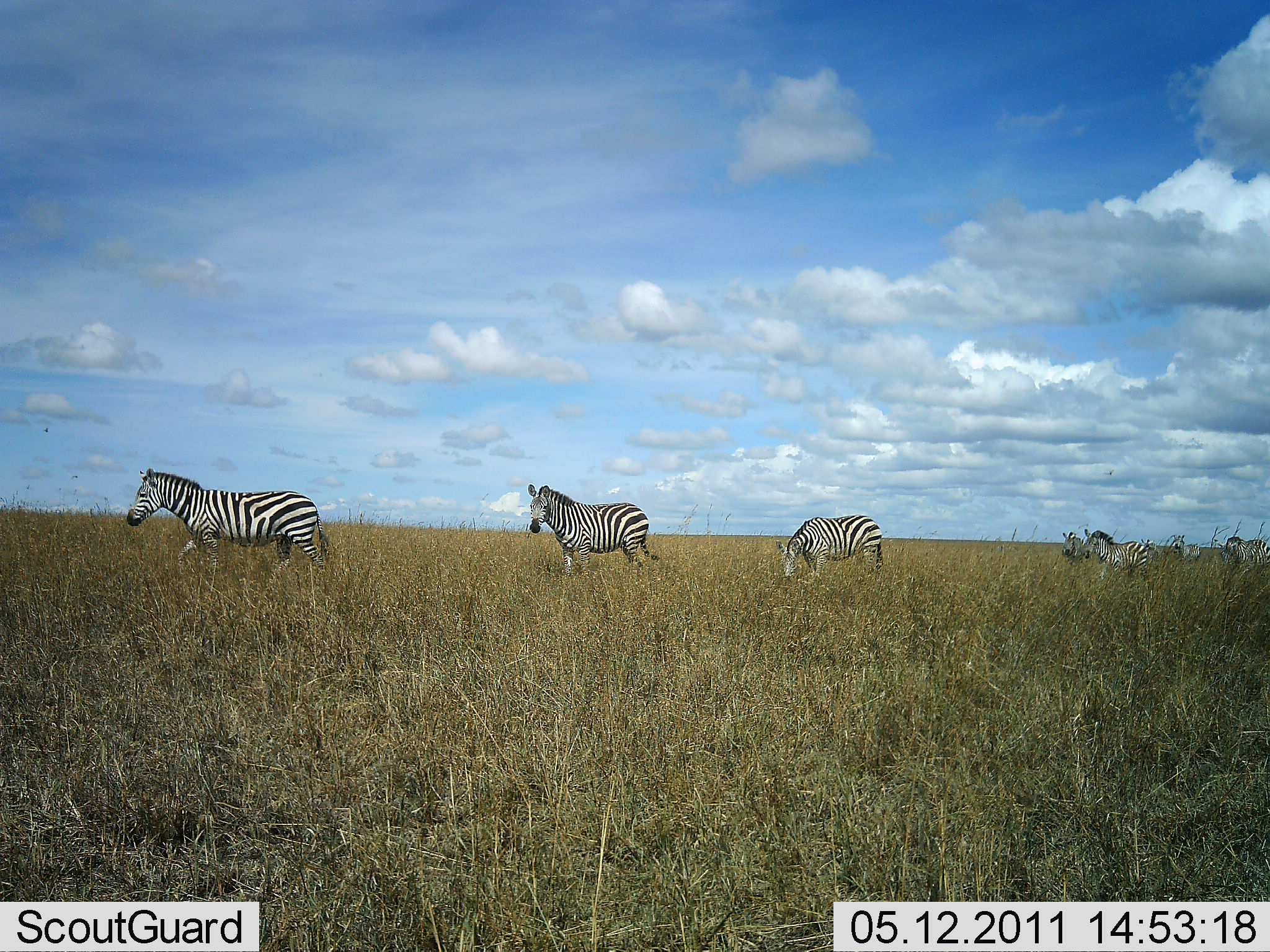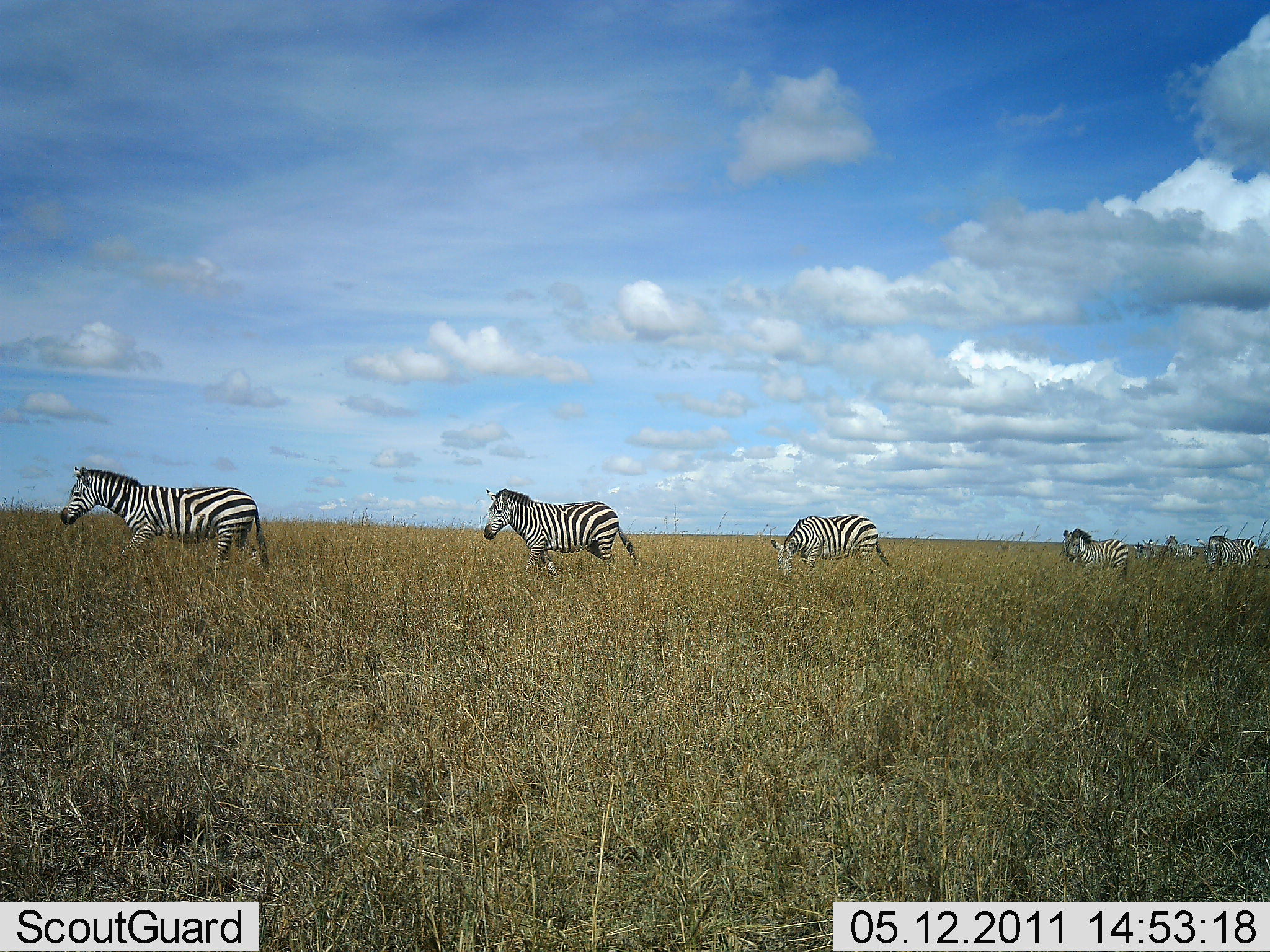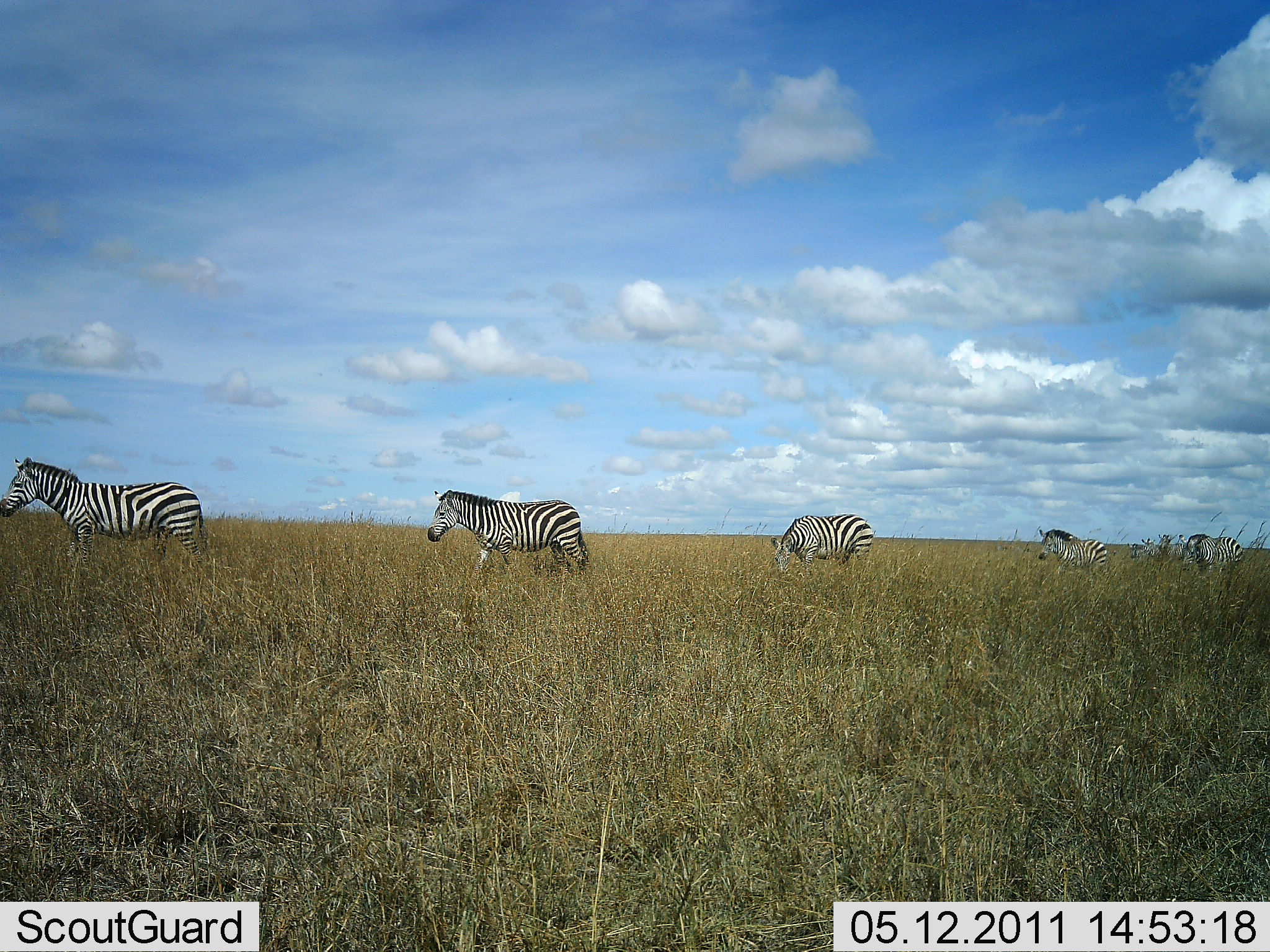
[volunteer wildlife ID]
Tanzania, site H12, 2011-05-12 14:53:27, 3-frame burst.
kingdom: Animalia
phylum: Chordata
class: Mammalia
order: Perissodactyla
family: Equidae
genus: Equus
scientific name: Equus quagga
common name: plains zebra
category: zebra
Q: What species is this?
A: Zebra (plains zebra) (Equus quagga).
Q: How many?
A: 7.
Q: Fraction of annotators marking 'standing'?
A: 8%.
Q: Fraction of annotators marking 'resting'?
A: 0%.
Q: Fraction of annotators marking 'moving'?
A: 100%.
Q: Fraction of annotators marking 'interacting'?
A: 0%.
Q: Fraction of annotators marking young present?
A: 0%.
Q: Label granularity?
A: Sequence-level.